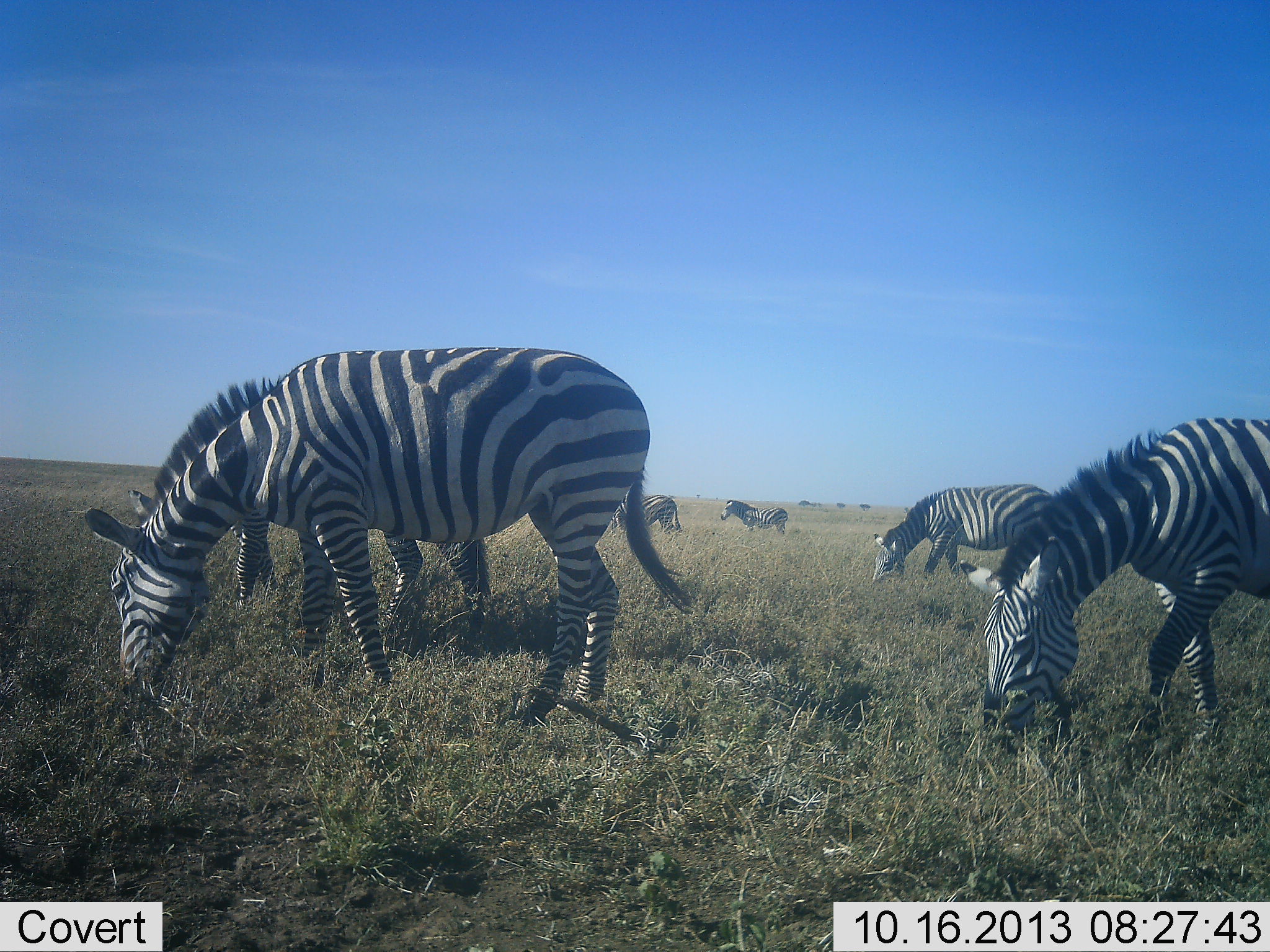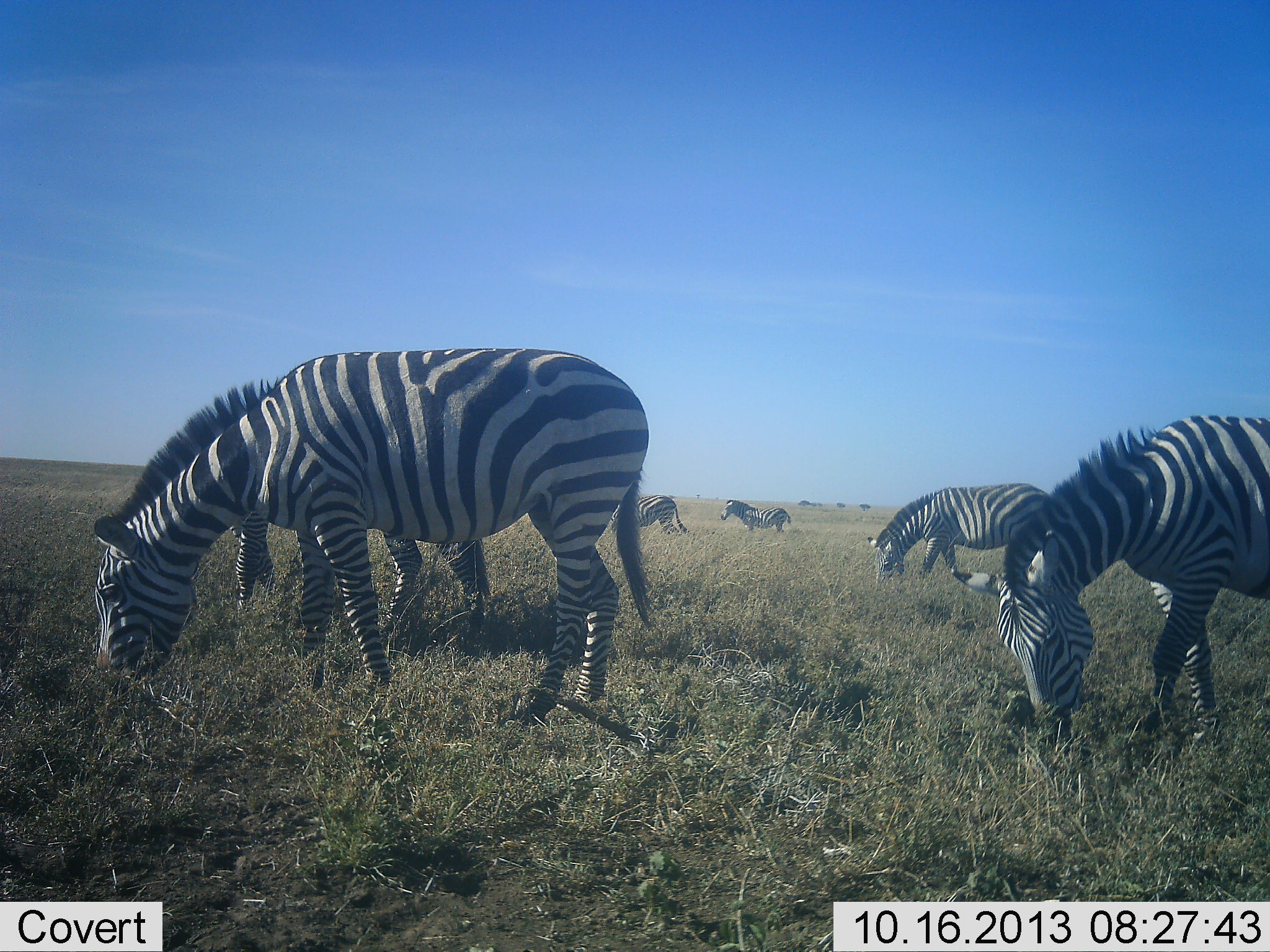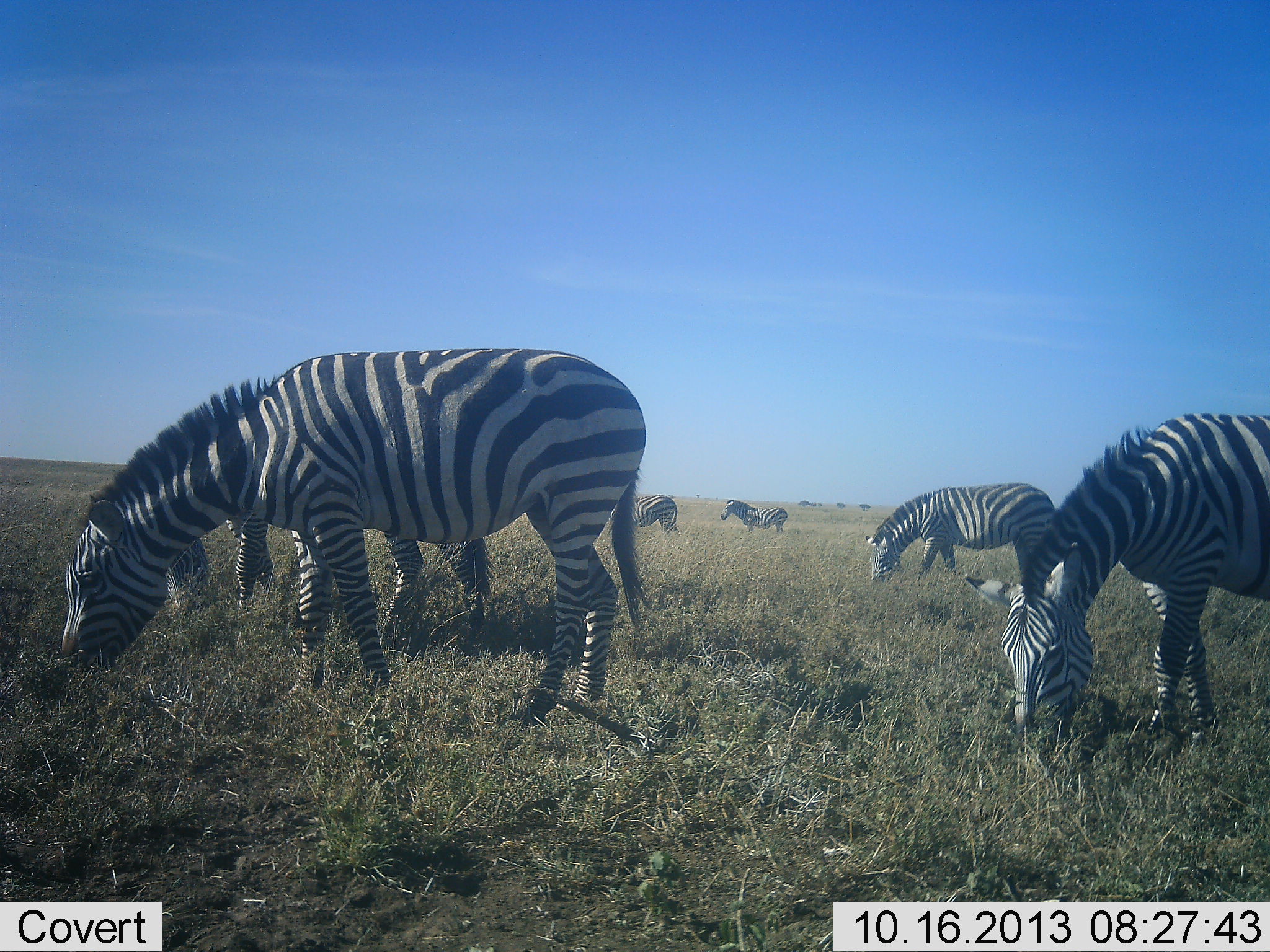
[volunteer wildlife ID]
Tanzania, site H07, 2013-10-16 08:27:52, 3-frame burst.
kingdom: Animalia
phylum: Chordata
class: Mammalia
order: Perissodactyla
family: Equidae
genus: Equus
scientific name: Equus quagga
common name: plains zebra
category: zebra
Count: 6.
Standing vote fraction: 60%.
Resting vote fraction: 0%.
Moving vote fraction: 10%.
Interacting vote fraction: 0%.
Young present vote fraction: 0%.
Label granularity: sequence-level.